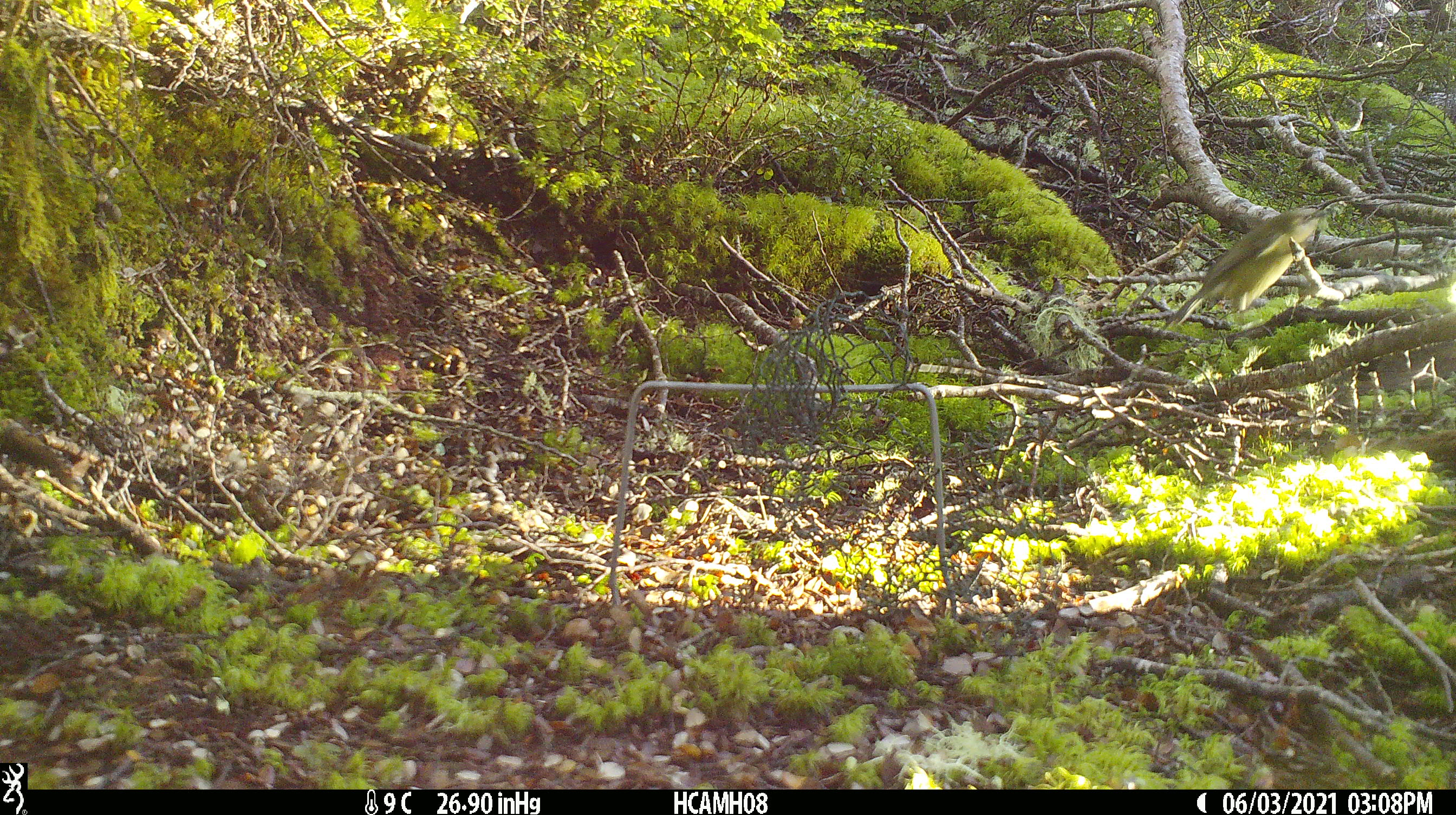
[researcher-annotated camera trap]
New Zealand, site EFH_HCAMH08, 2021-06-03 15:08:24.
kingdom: Animalia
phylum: Chordata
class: Aves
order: Passeriformes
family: Meliphagidae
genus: Anthornis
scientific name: Anthornis melanura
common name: new zealand bellbird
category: bellbird